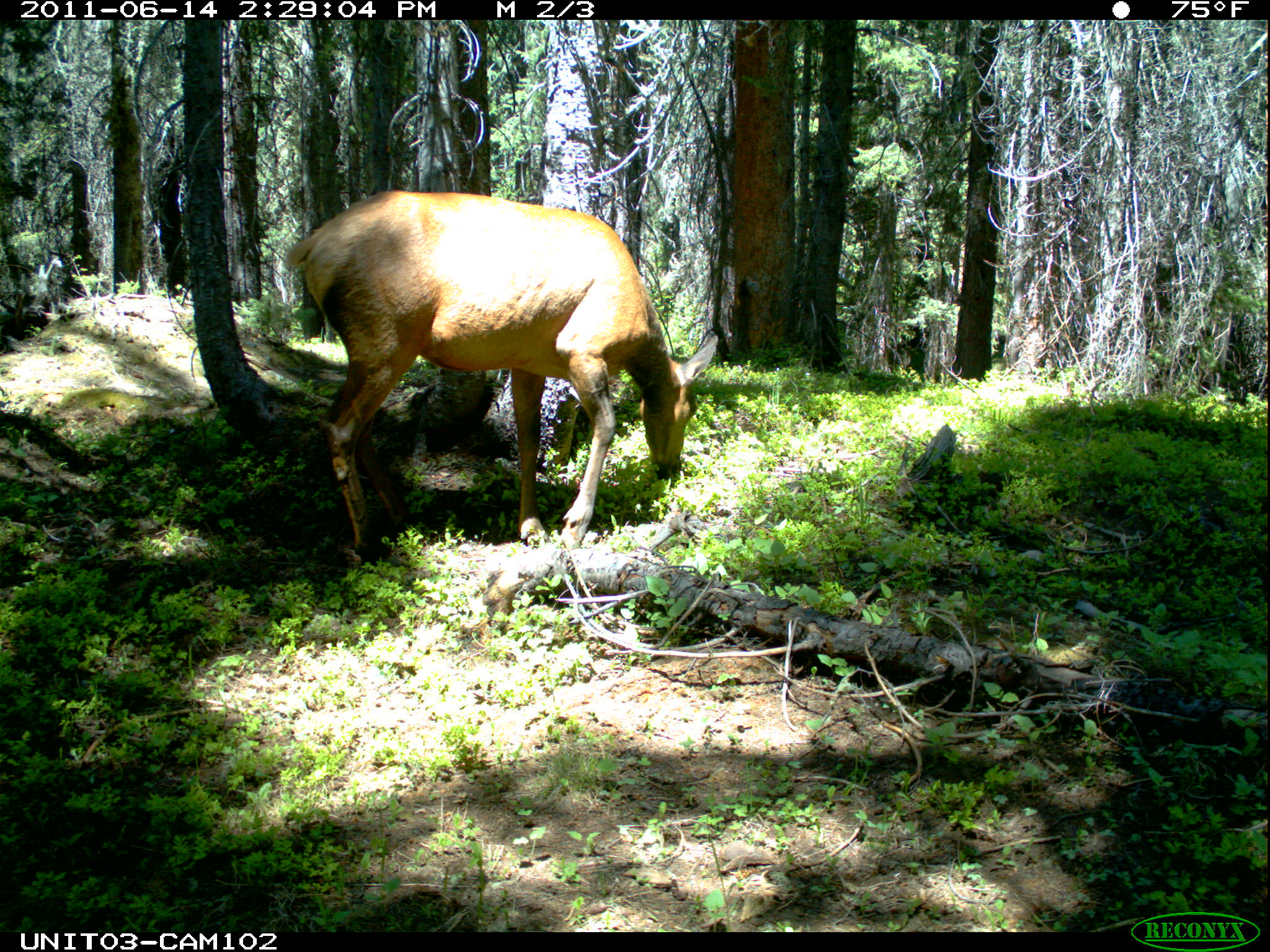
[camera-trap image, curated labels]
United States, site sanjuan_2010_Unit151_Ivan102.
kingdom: Animalia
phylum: Chordata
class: Mammalia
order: Artiodactyla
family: Cervidae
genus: Cervus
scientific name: Cervus elaphus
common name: red deer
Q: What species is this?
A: Cervus elaphus (red deer).